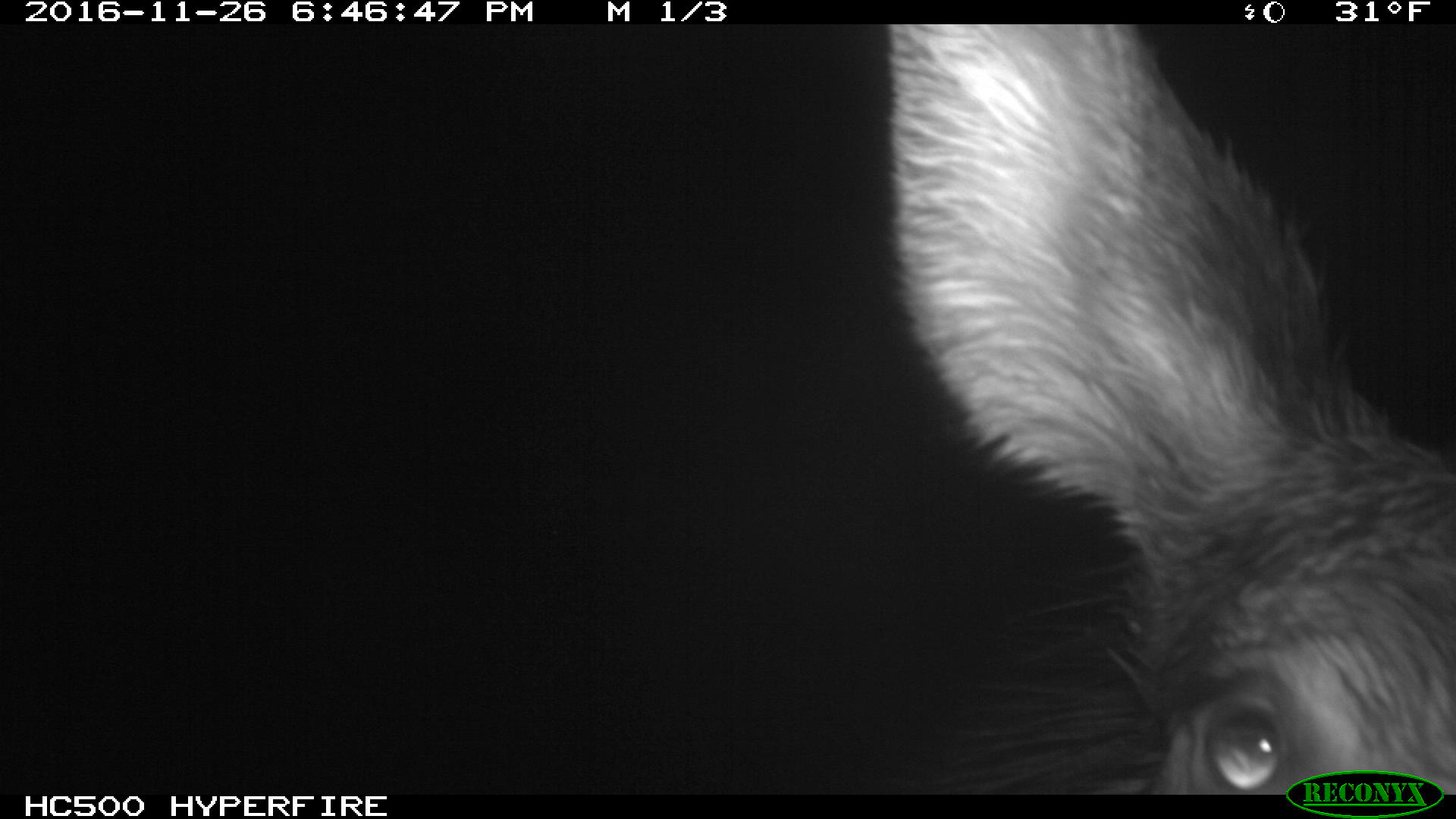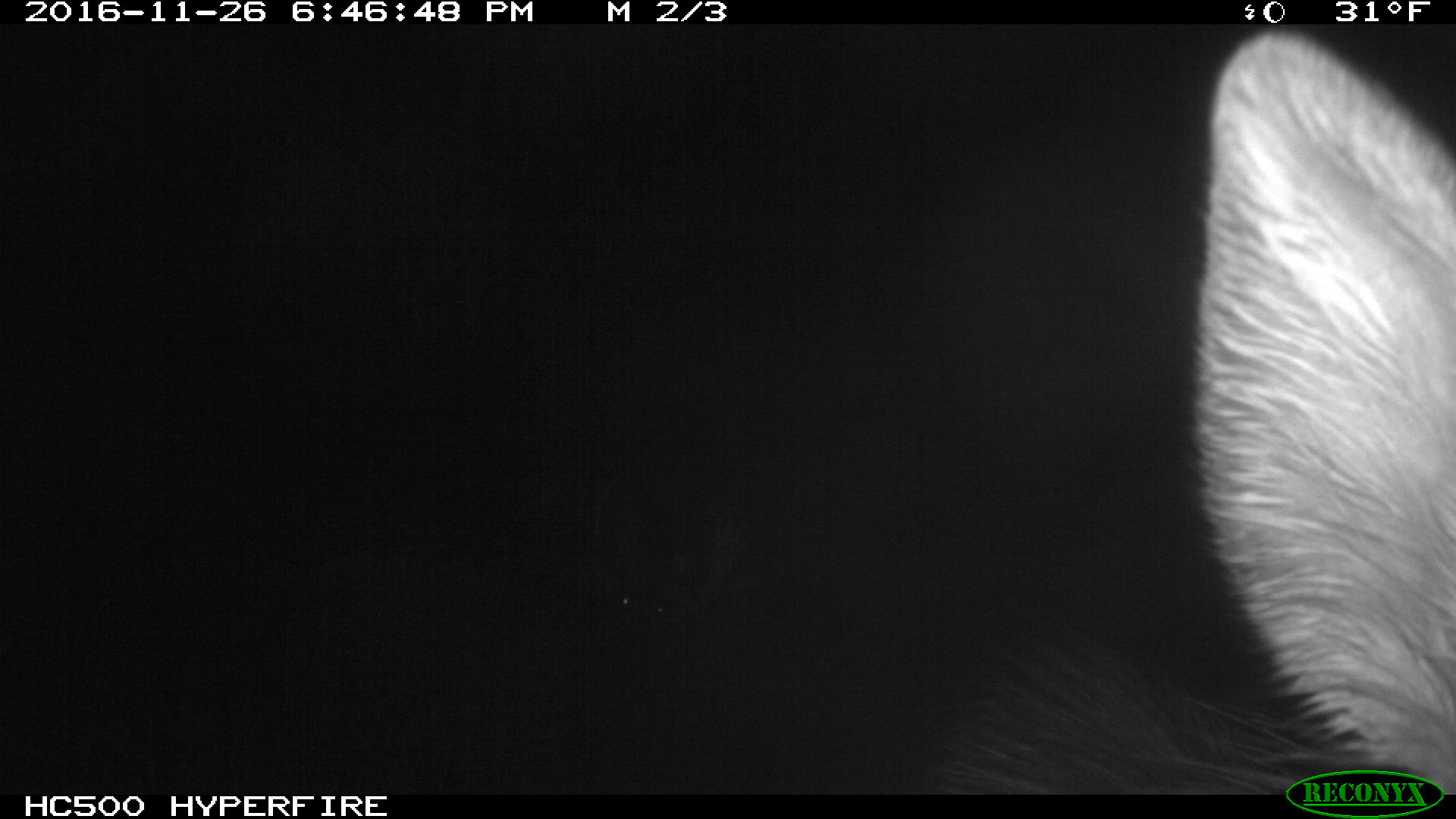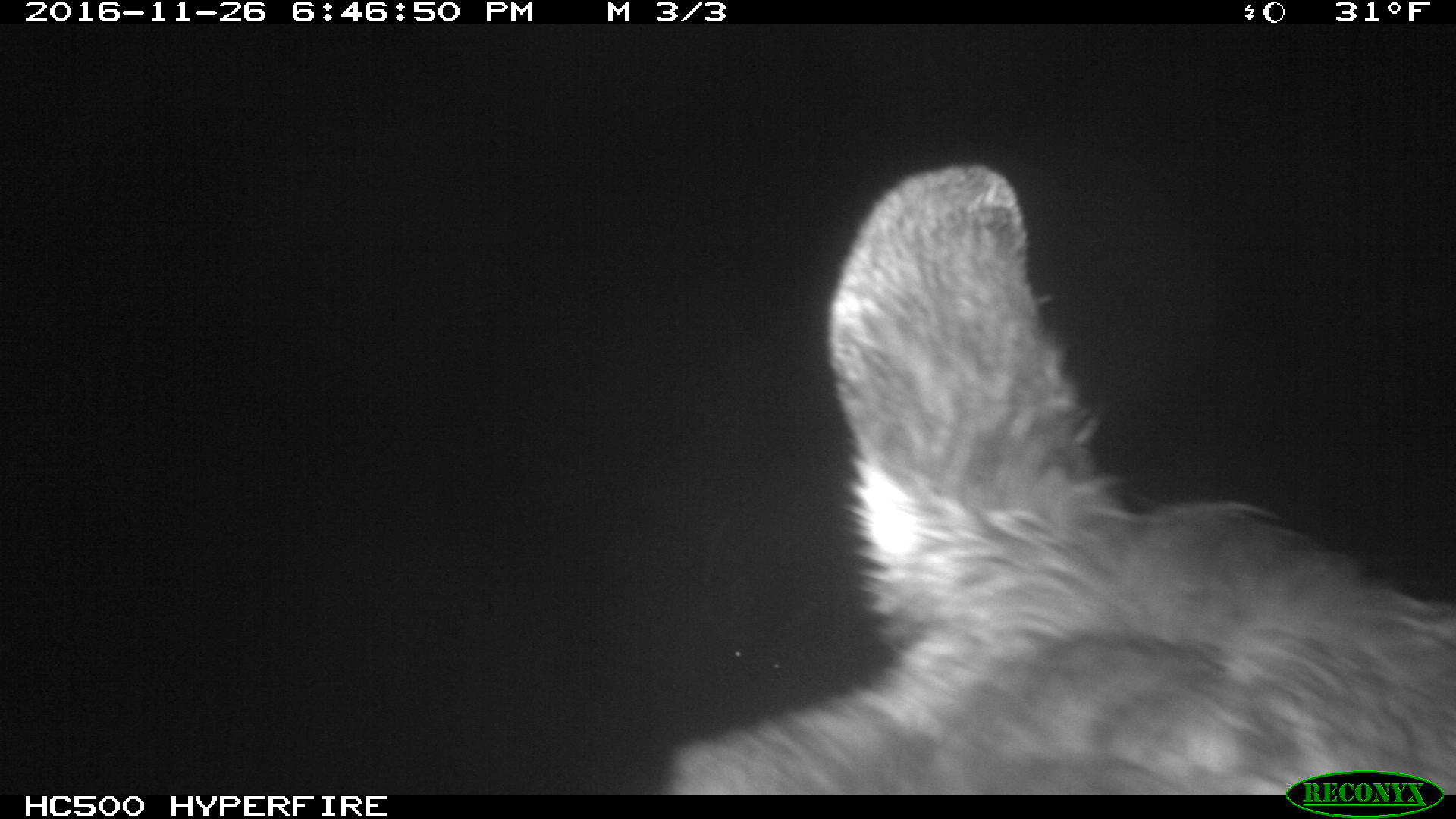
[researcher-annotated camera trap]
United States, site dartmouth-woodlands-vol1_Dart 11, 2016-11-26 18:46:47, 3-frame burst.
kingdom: Animalia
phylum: Chordata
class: Mammalia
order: Artiodactyla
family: Cervidae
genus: Alces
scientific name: Alces alces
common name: moose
Moose (Alces alces).